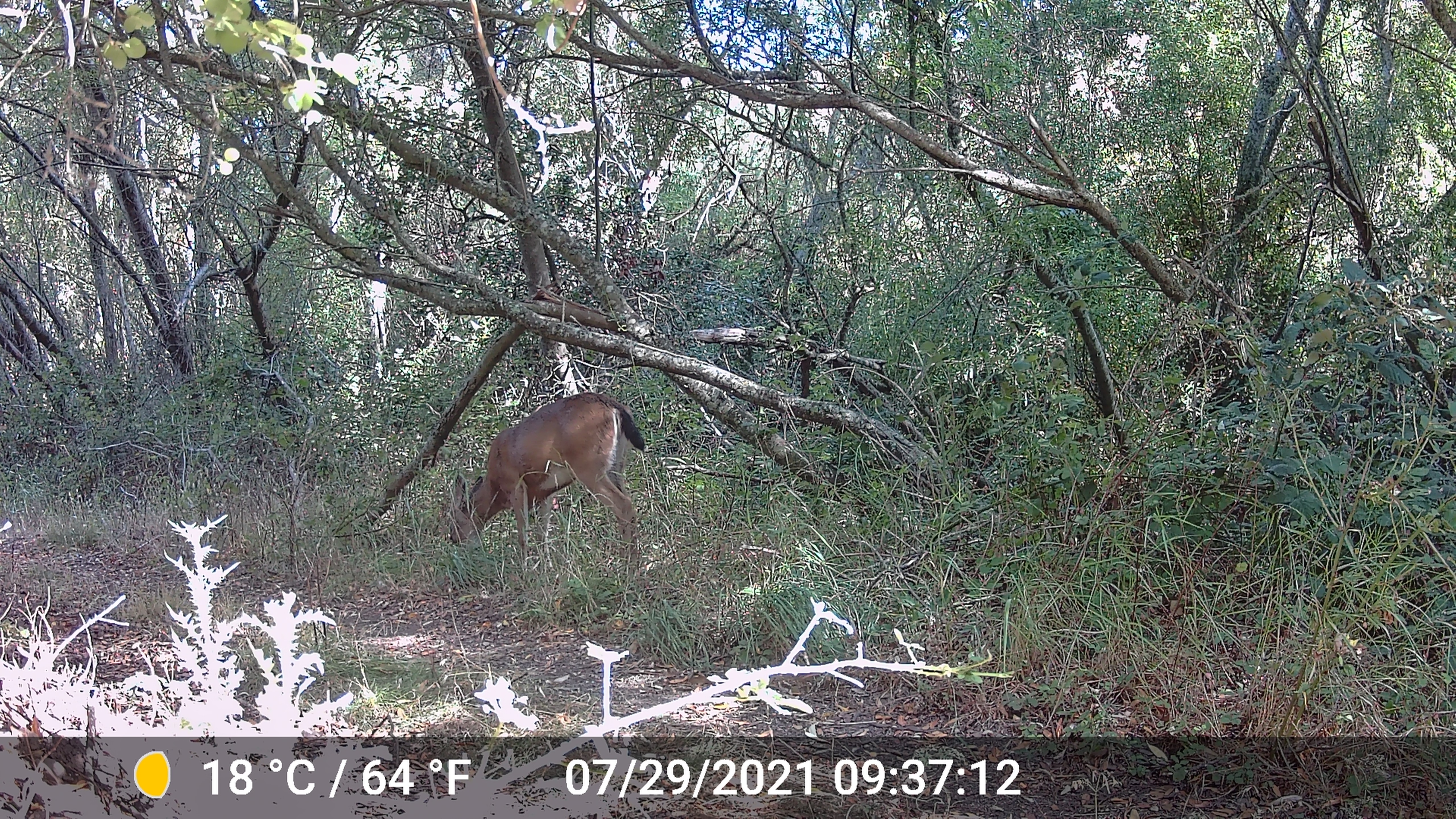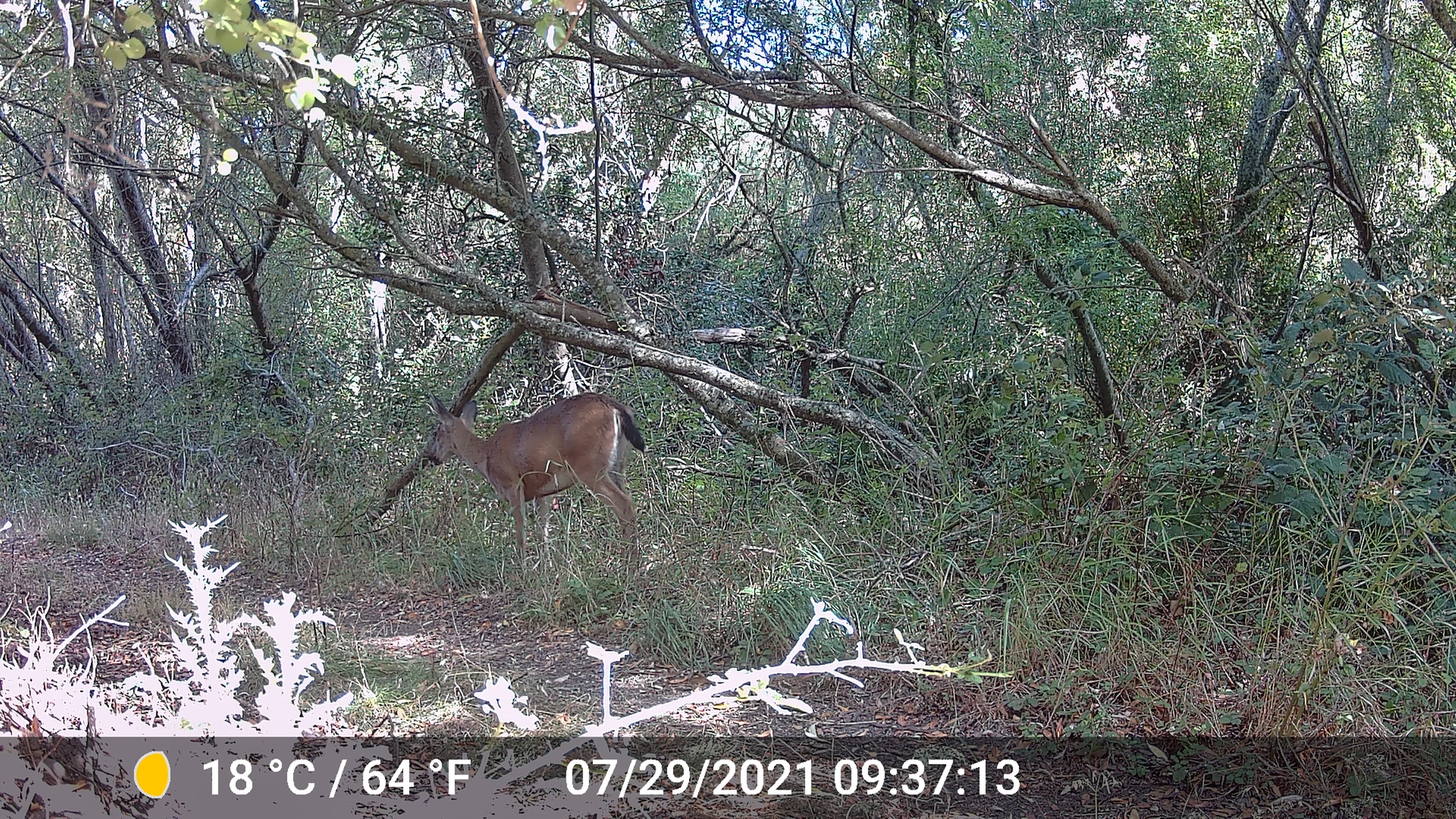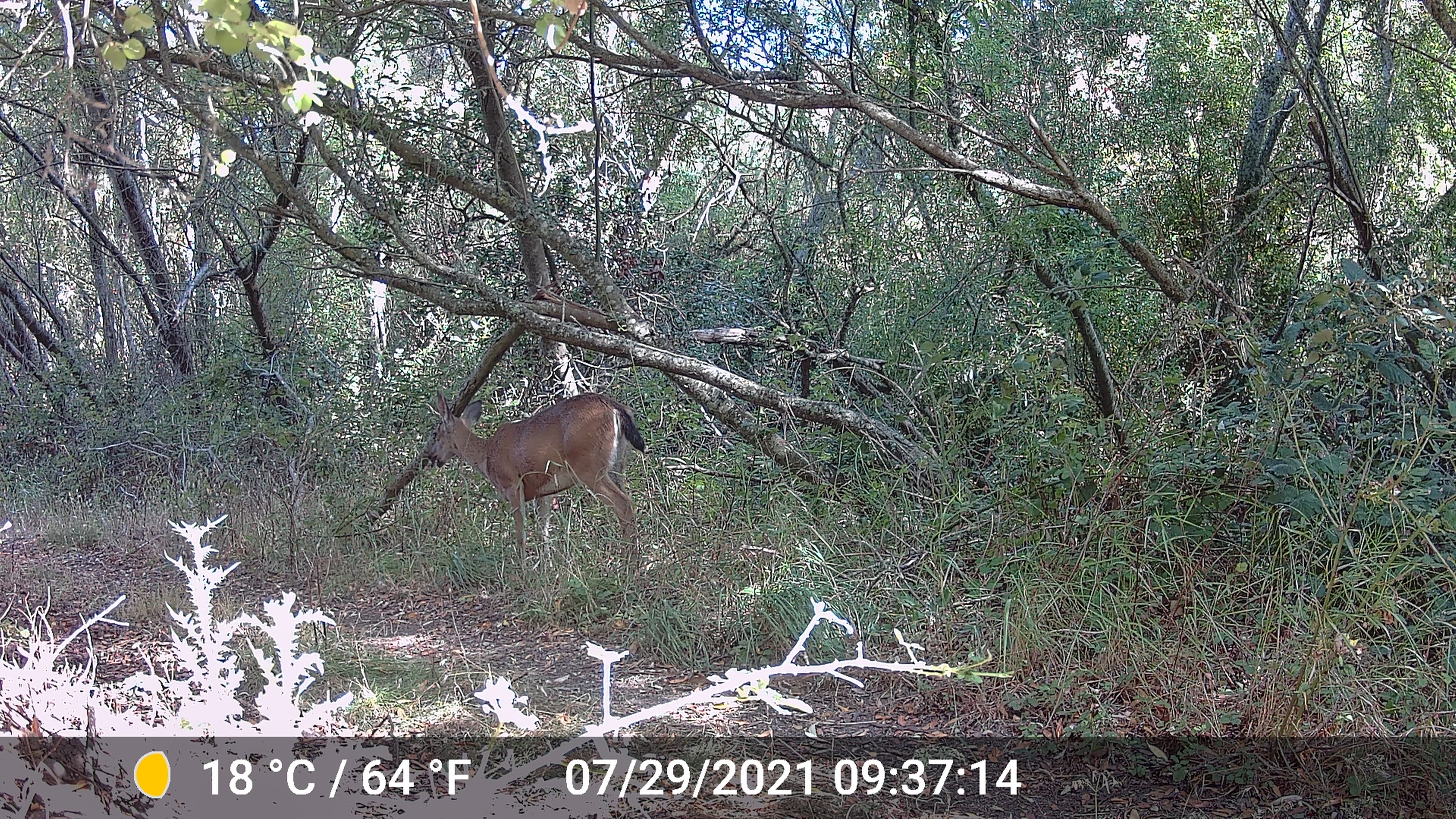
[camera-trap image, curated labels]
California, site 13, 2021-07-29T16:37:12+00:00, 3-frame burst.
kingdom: Animalia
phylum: Chordata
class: Mammalia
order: Artiodactyla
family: Cervidae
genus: Odocoileus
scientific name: Odocoileus hemionus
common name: mule deer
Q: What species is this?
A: Mule deer (Odocoileus hemionus).